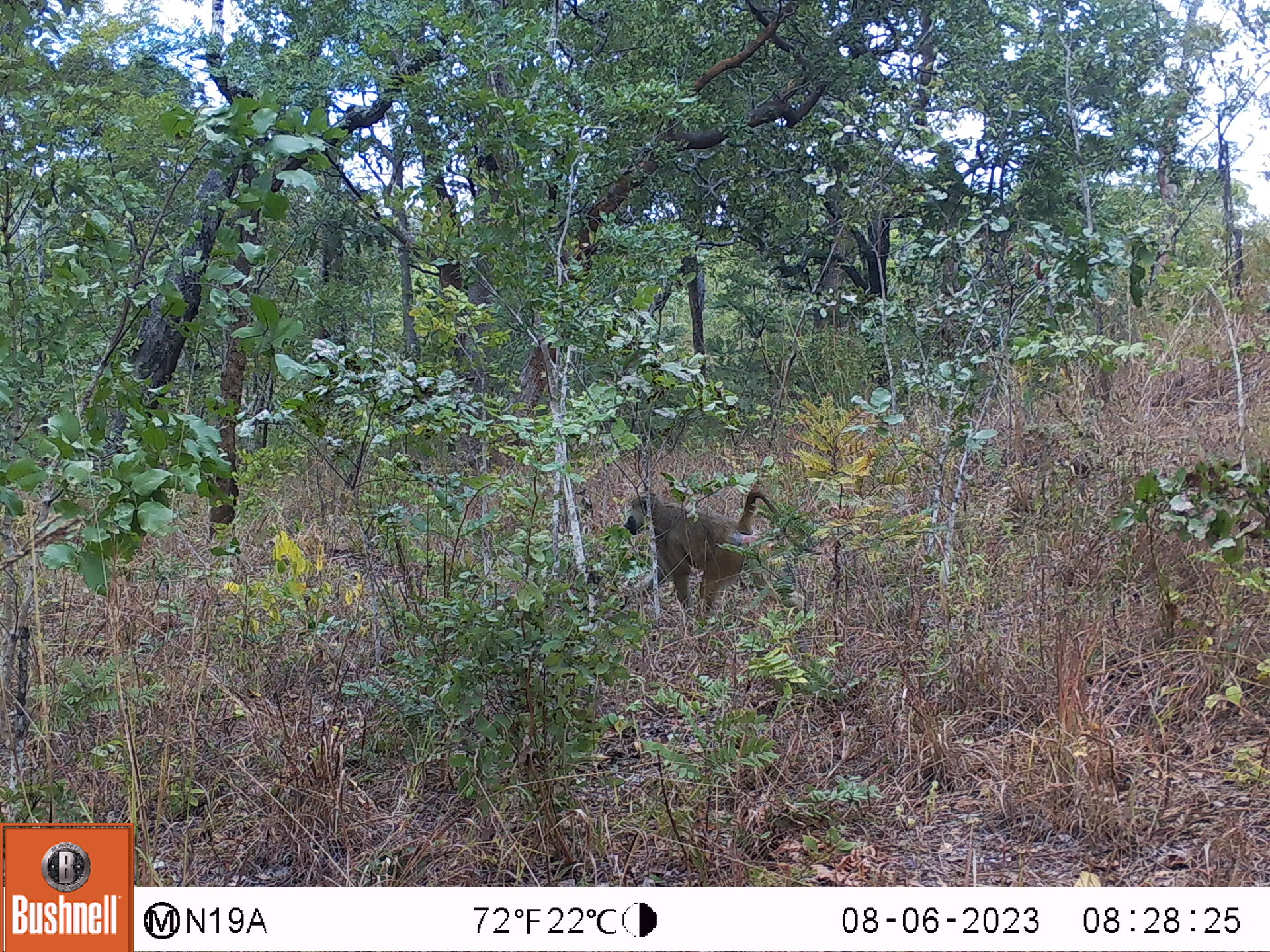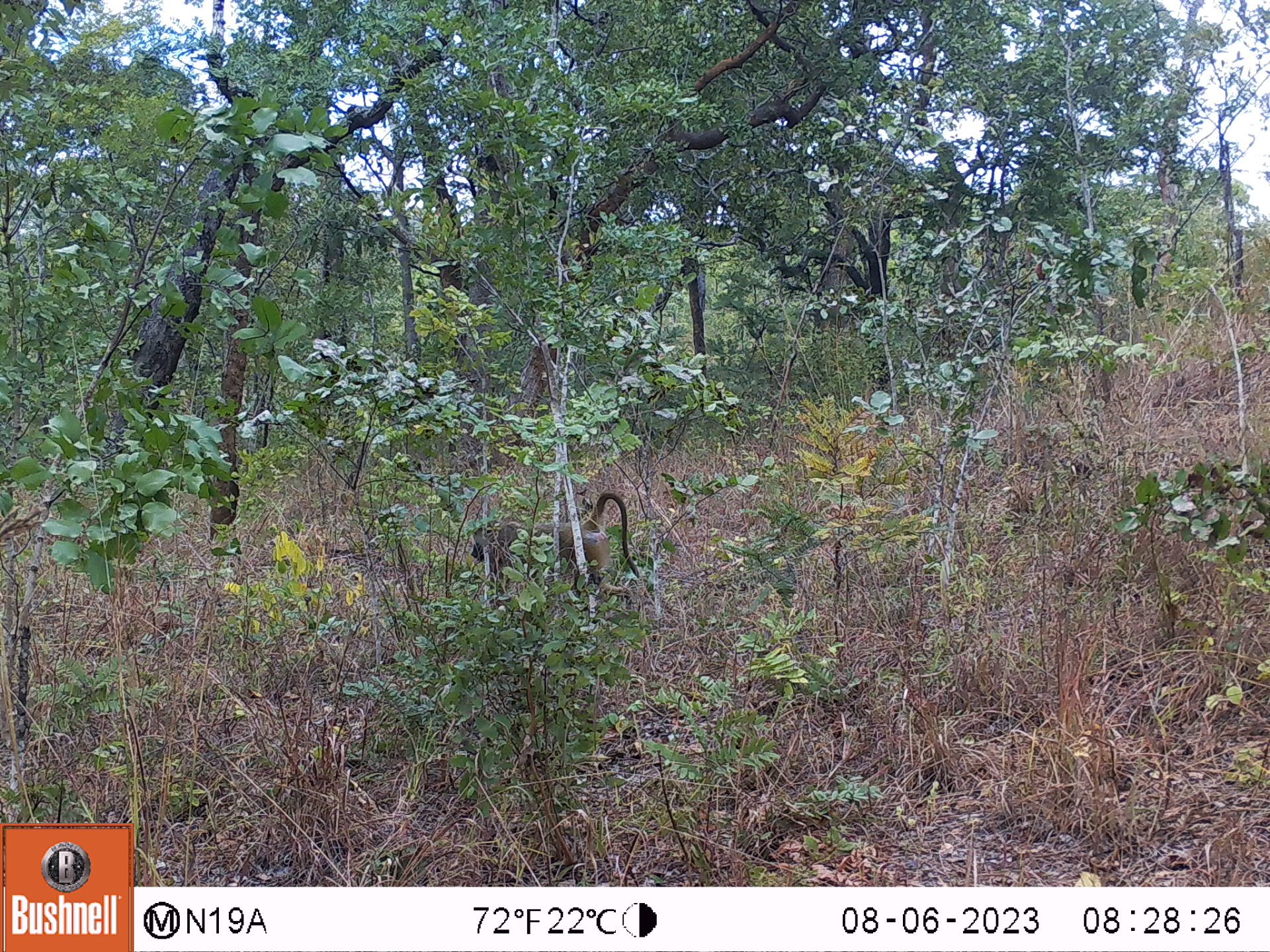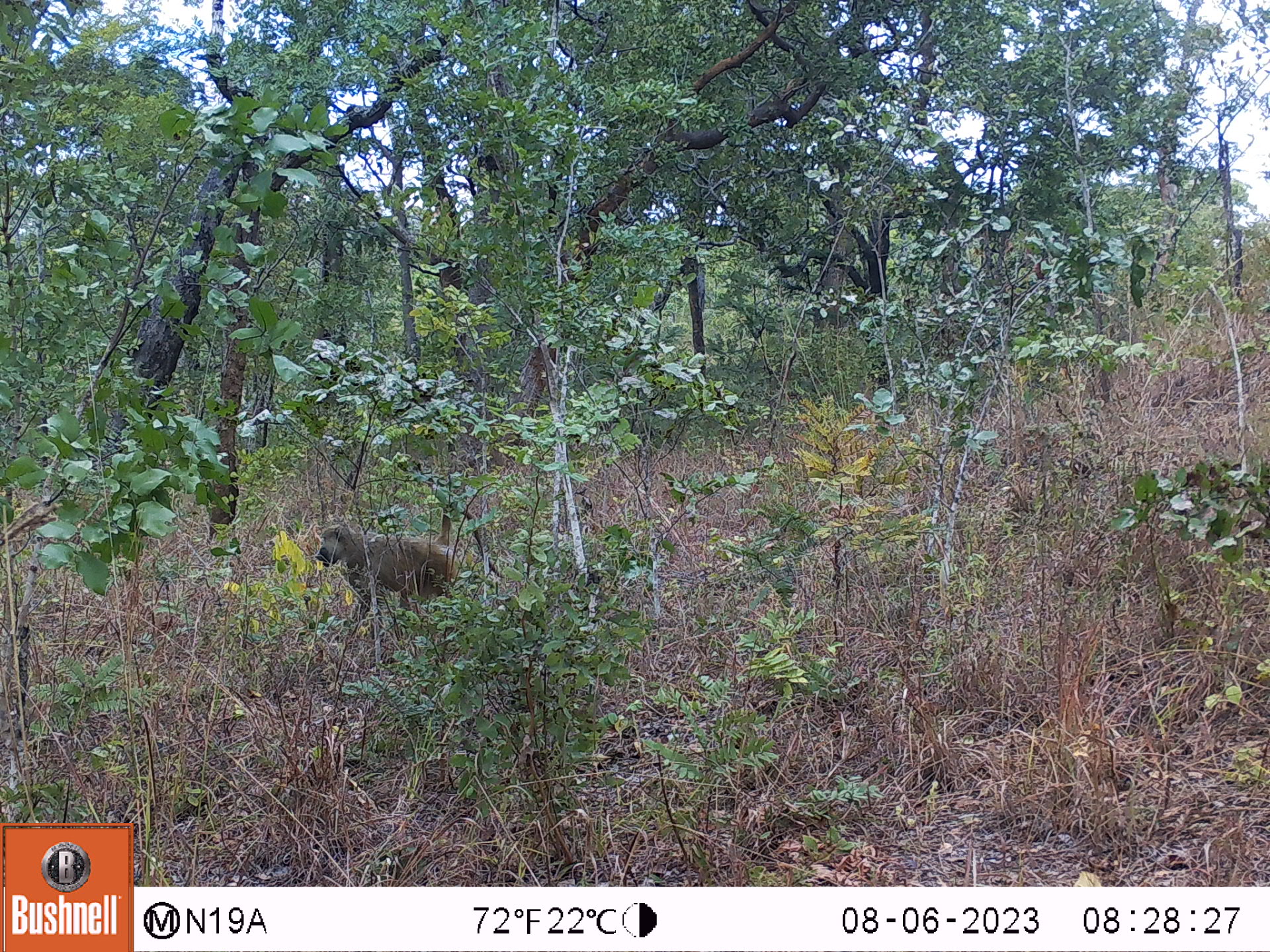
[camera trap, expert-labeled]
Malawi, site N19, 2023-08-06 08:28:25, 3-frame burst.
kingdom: Animalia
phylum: Chordata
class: Mammalia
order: Primates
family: Cercopithecidae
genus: Papio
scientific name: Papio cynocephalus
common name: yellow baboon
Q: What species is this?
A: Yellow baboon (Papio cynocephalus).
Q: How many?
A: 1.